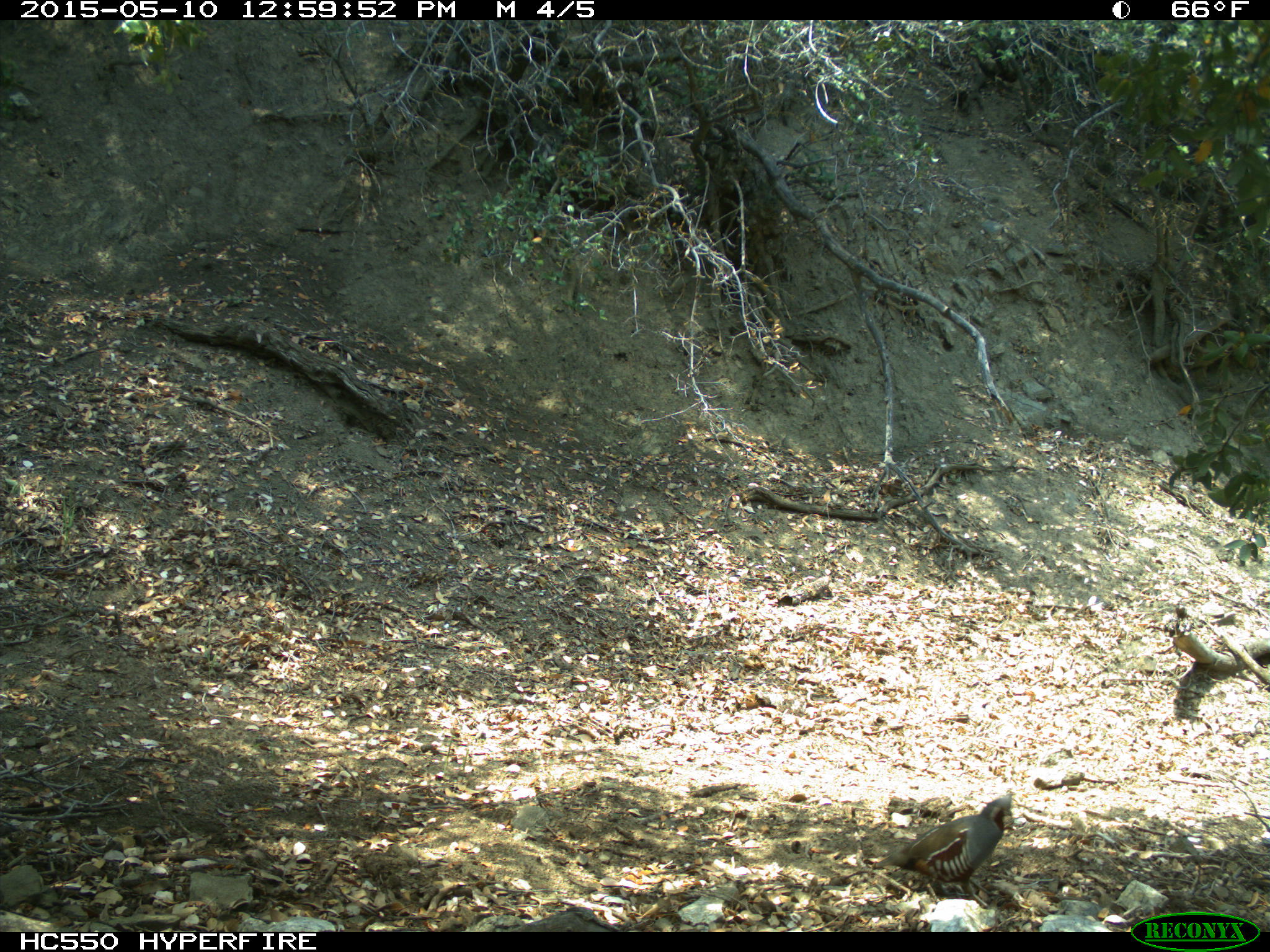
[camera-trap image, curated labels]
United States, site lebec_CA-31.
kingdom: Animalia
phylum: Chordata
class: Aves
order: Galliformes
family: Odontophoridae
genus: Callipepla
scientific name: Callipepla californica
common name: california quail